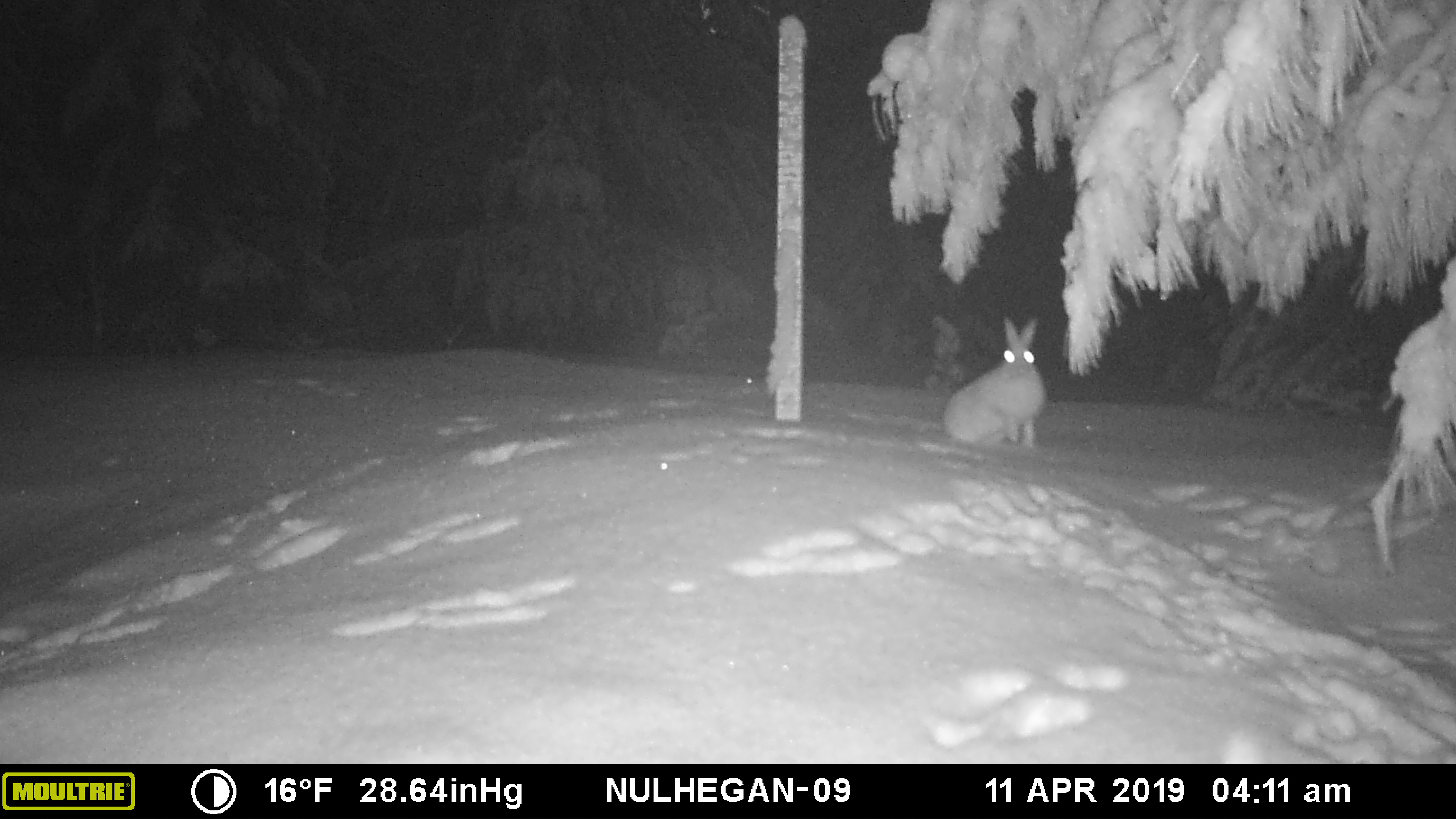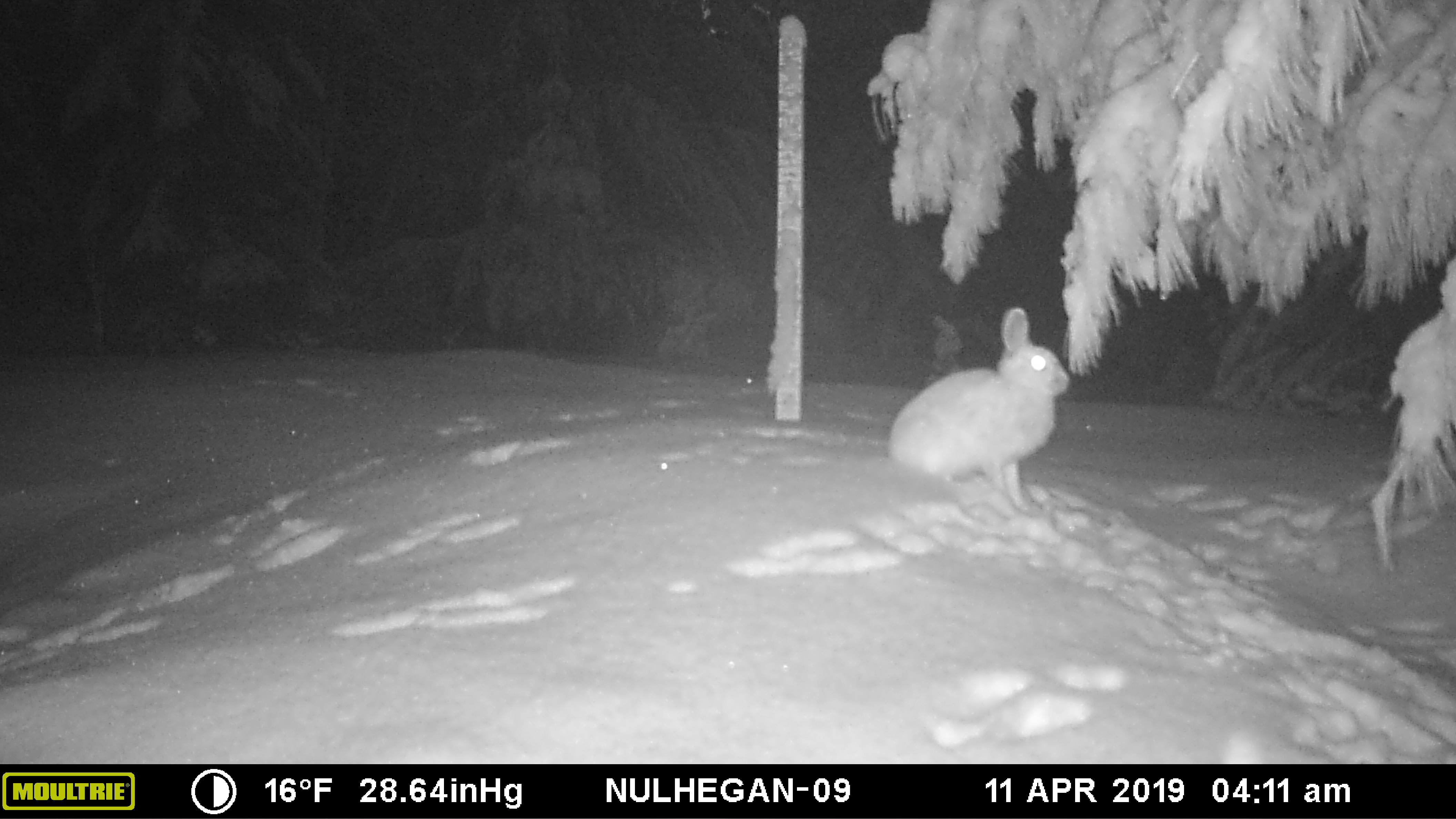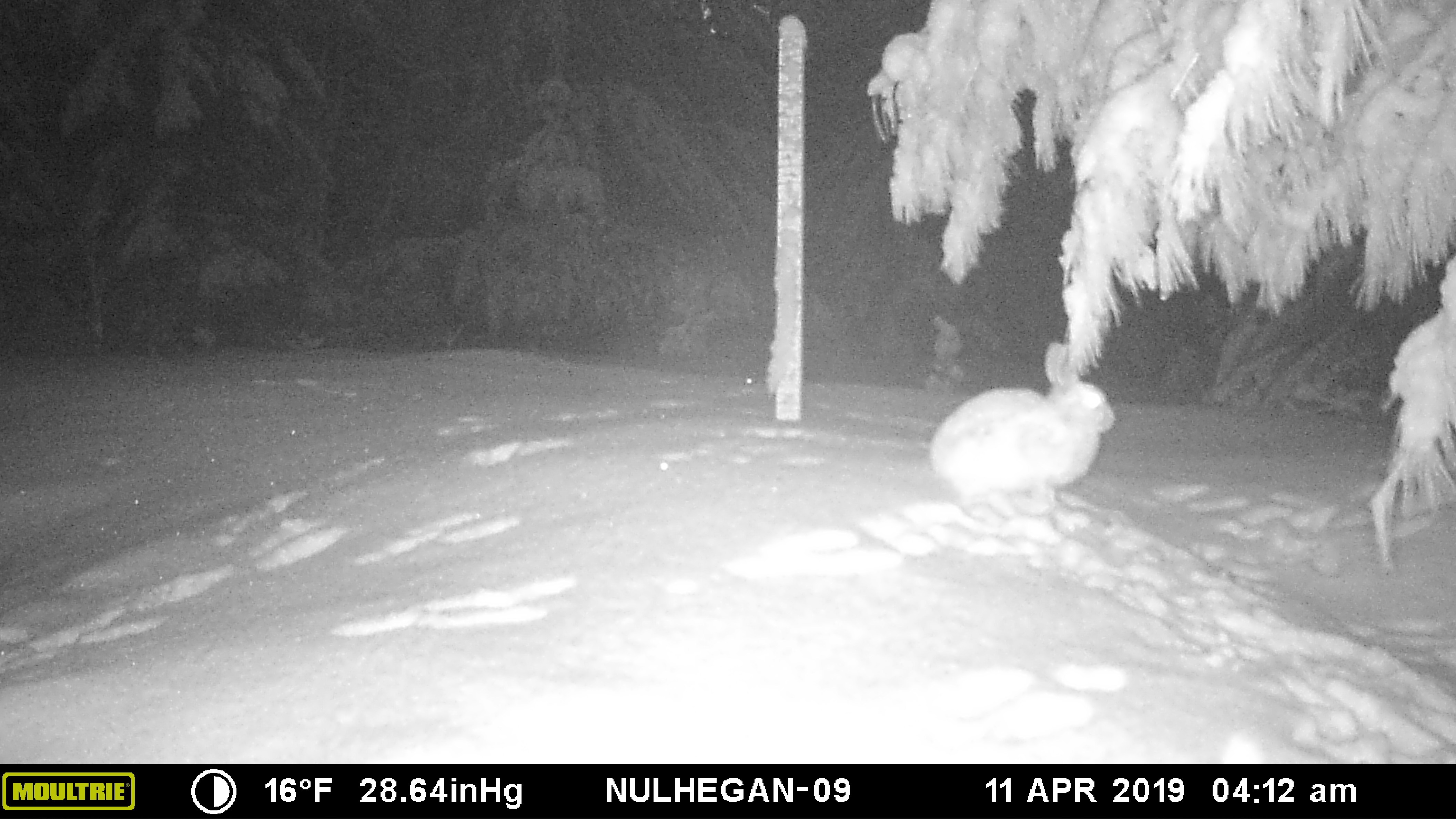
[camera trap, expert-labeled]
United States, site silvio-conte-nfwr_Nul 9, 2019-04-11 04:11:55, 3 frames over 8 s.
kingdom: Animalia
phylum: Chordata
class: Mammalia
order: Lagomorpha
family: Leporidae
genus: Lepus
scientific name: Lepus americanus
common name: snowshoe hare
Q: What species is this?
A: Snowshoe hare (Lepus americanus).